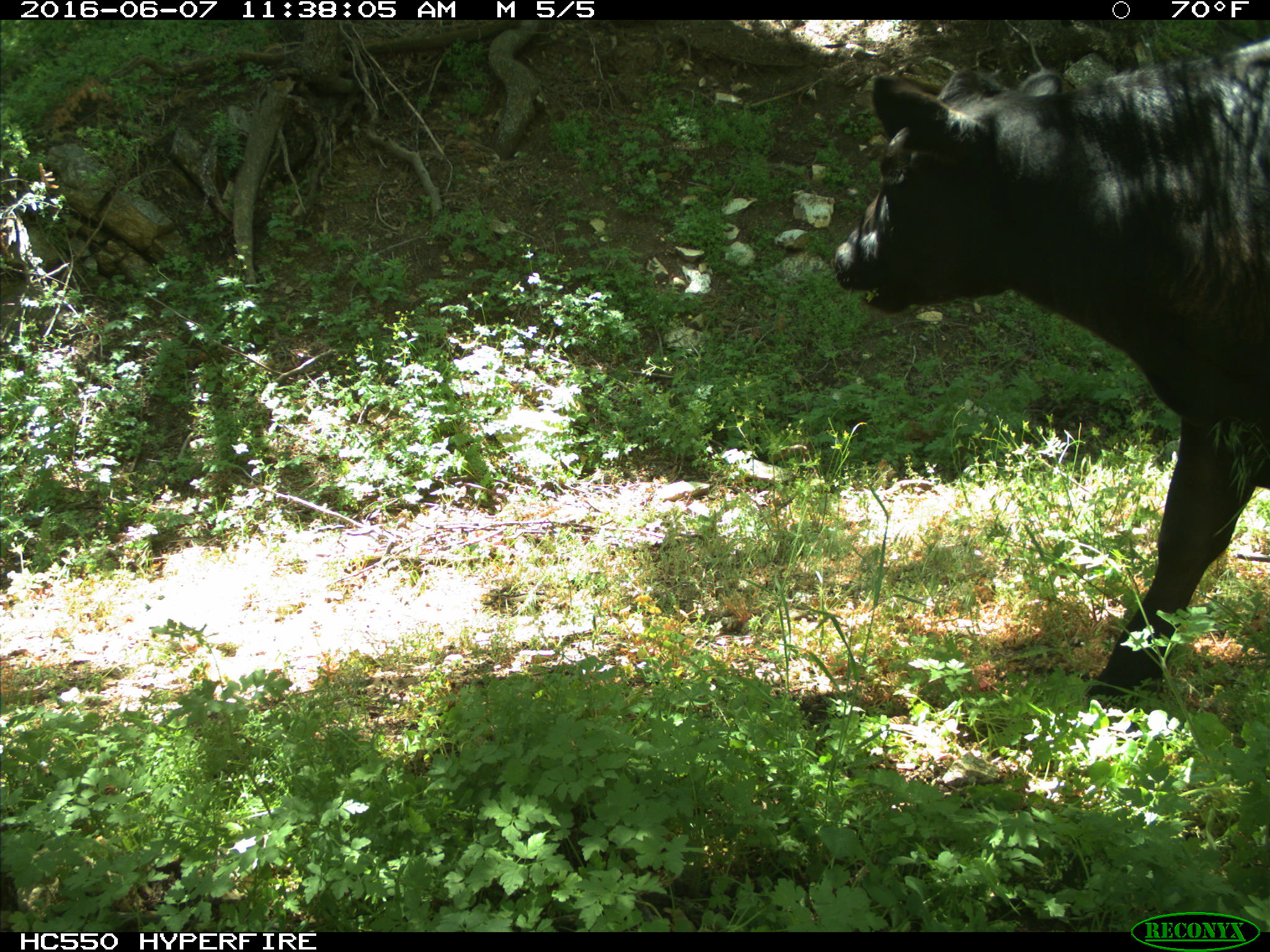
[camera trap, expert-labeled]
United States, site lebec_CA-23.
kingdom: Animalia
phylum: Chordata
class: Mammalia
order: Artiodactyla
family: Bovidae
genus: Bos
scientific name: Bos taurus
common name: domestic cow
Bos taurus (domestic cow).